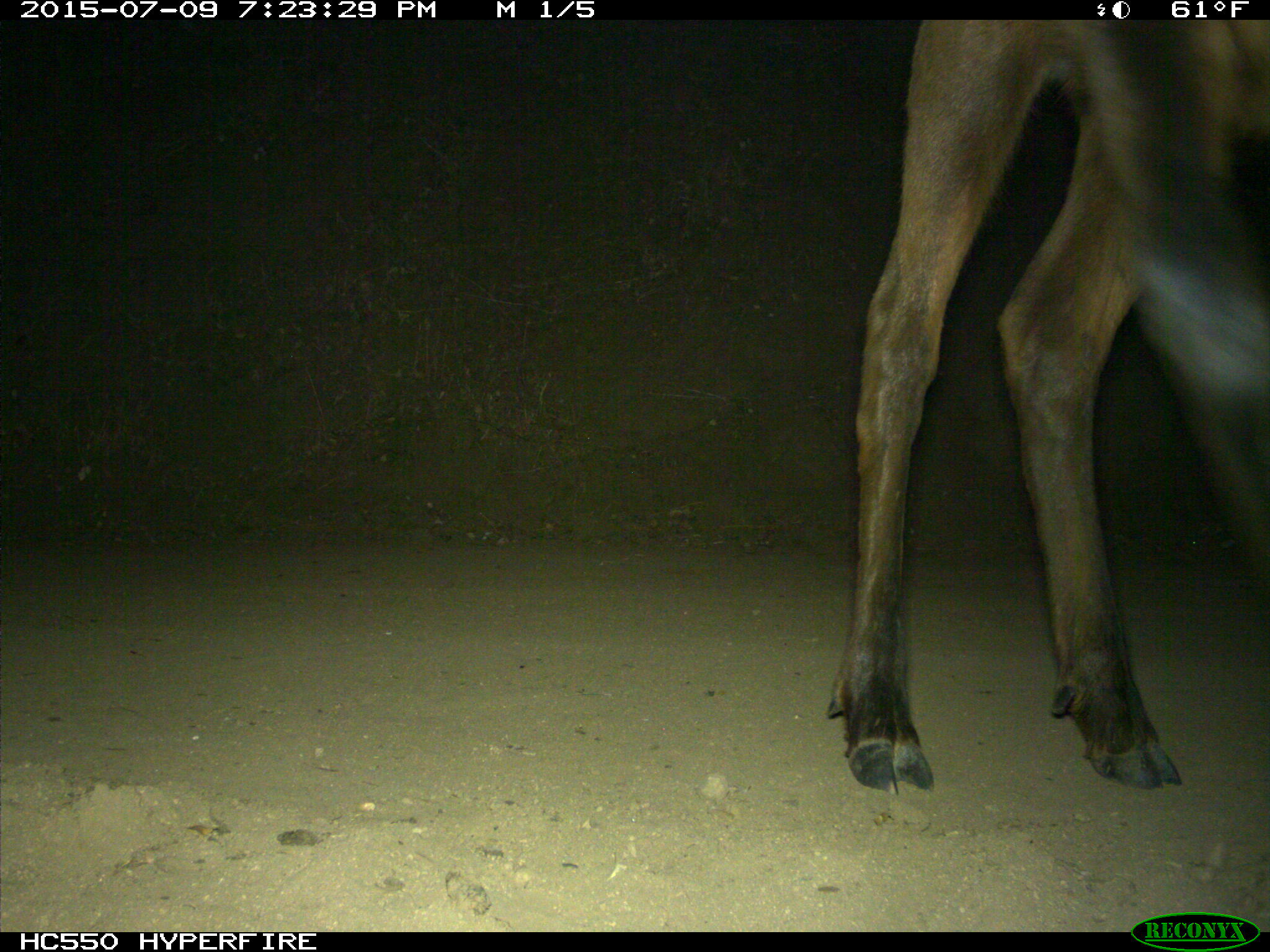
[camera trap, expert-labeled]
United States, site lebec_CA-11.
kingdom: Animalia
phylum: Chordata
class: Mammalia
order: Artiodactyla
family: Cervidae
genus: Cervus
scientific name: Cervus canadensis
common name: elk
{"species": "Cervus canadensis (elk)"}